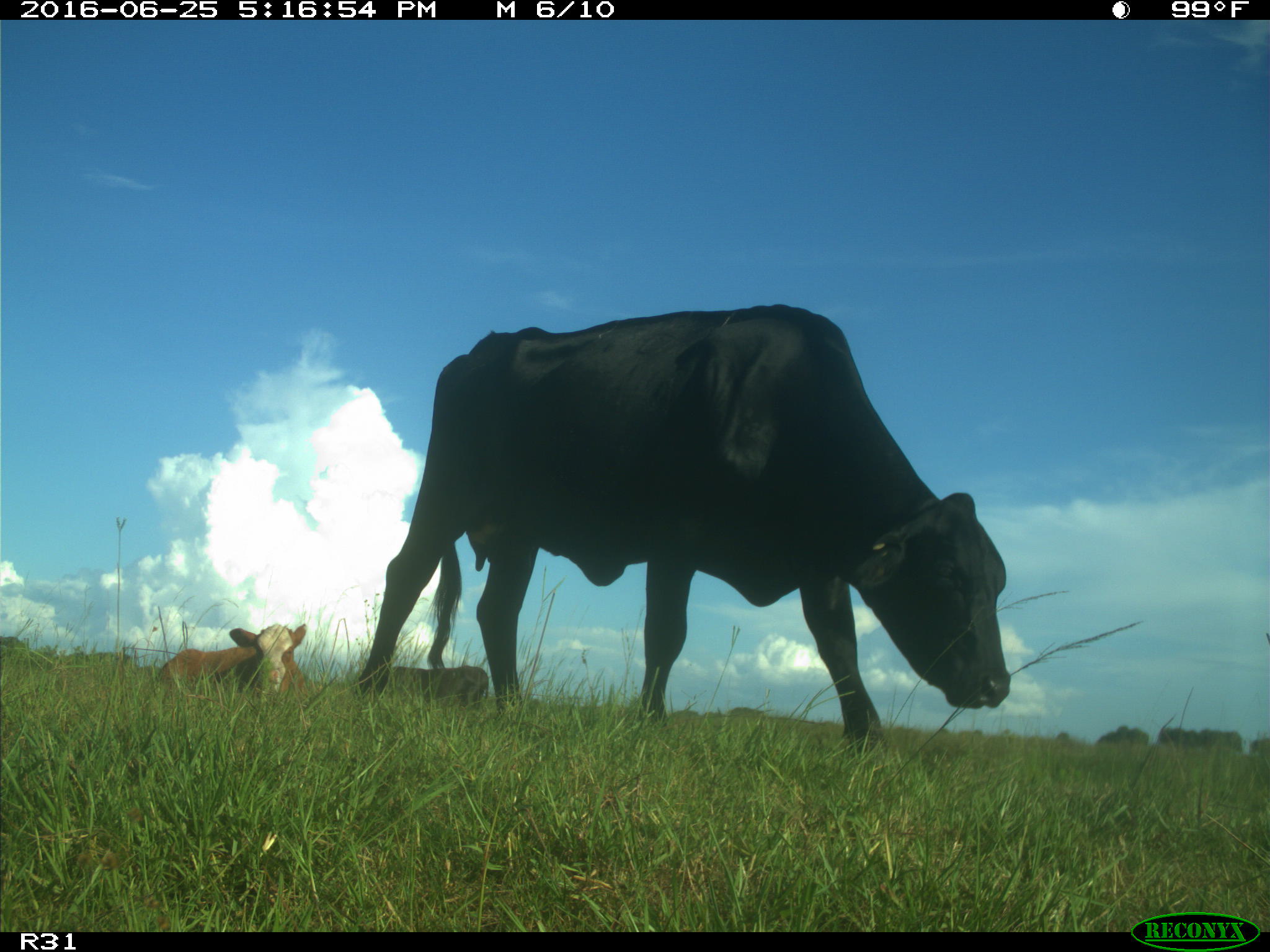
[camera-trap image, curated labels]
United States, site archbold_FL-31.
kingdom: Animalia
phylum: Chordata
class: Mammalia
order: Artiodactyla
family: Bovidae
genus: Bos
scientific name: Bos taurus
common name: domestic cow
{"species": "Bos taurus (domestic cow)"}